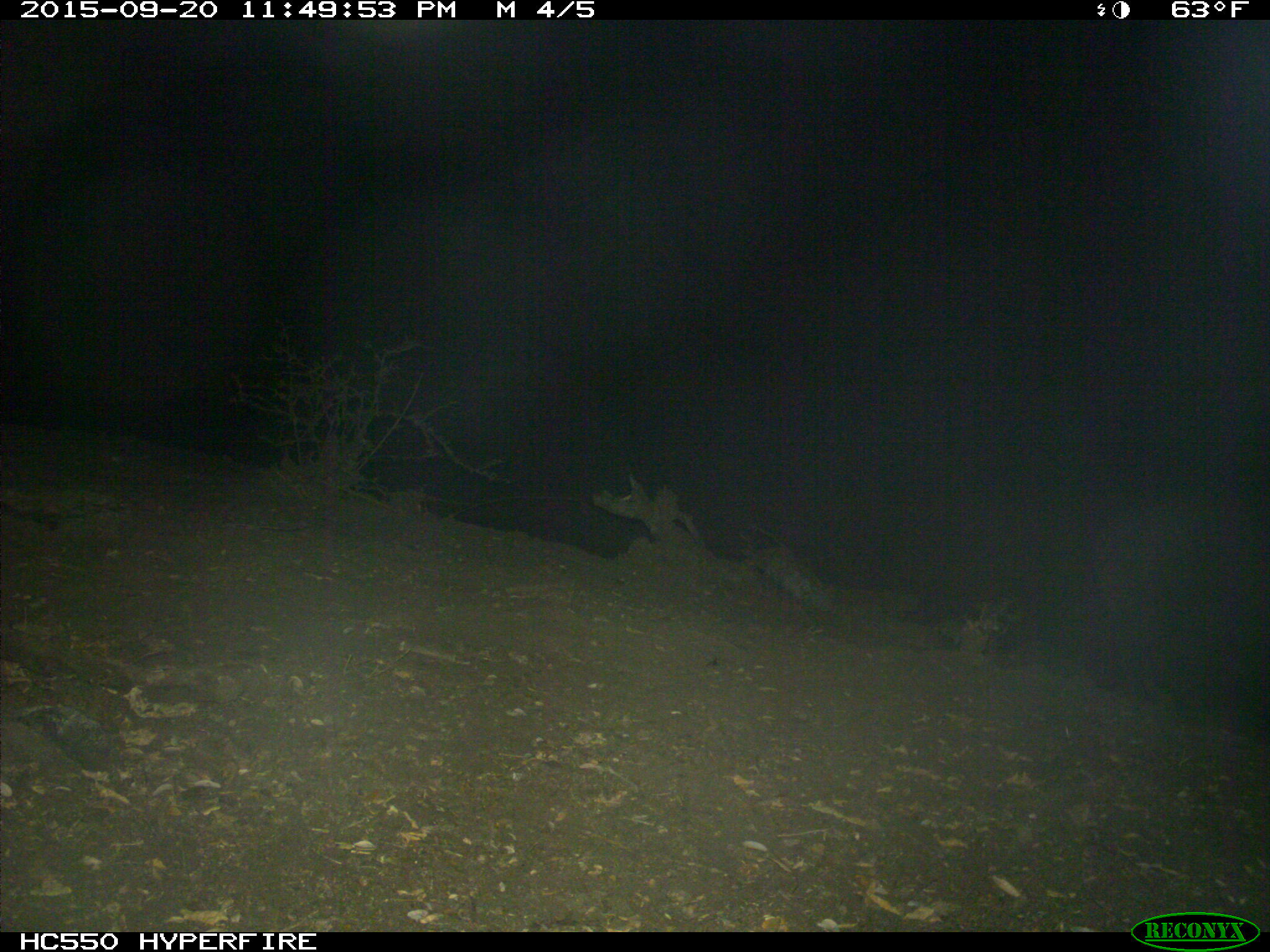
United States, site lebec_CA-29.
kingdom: Animalia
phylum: Chordata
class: Mammalia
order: Artiodactyla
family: Suidae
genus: Sus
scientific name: Sus scrofa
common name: wild boar